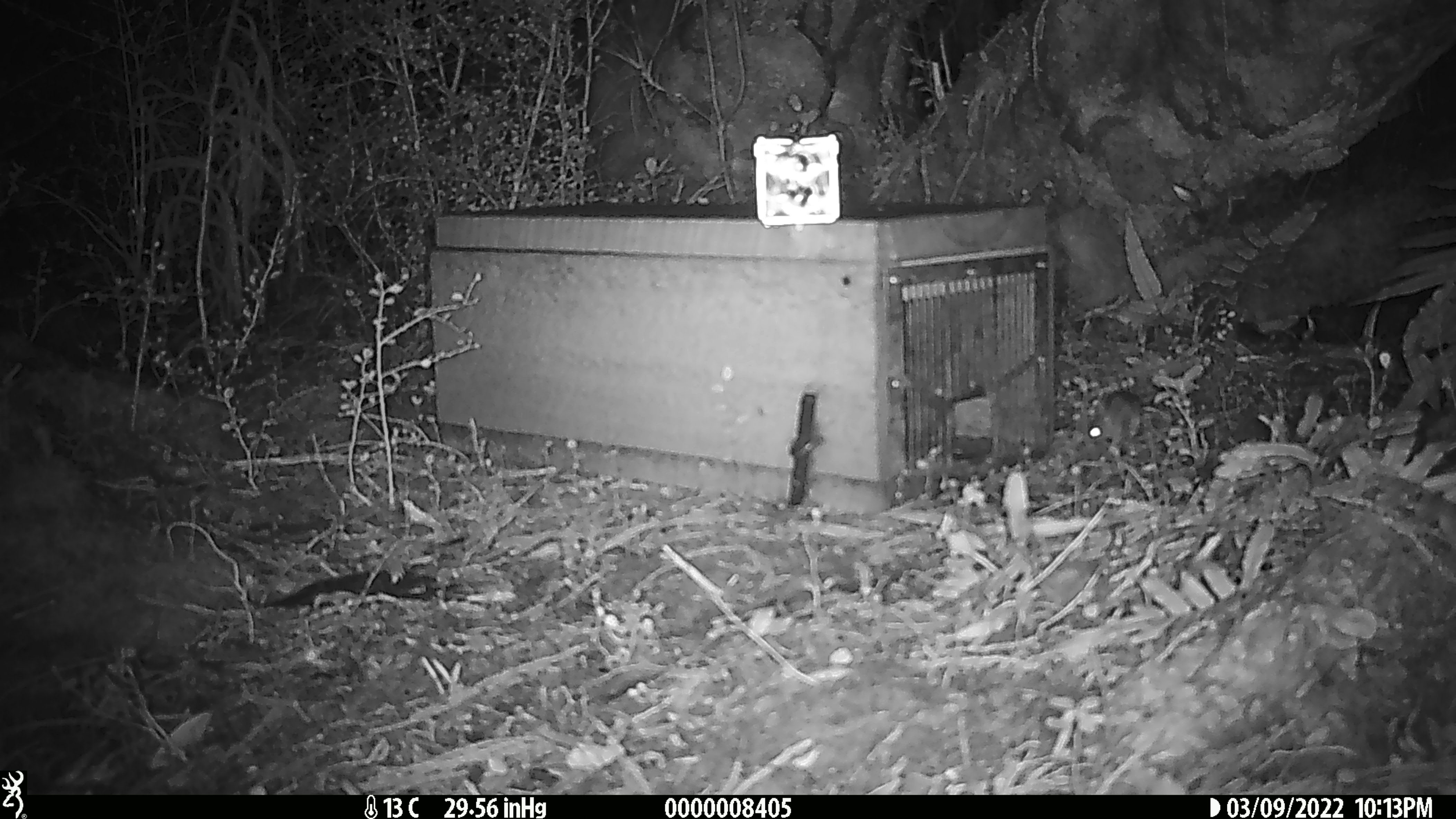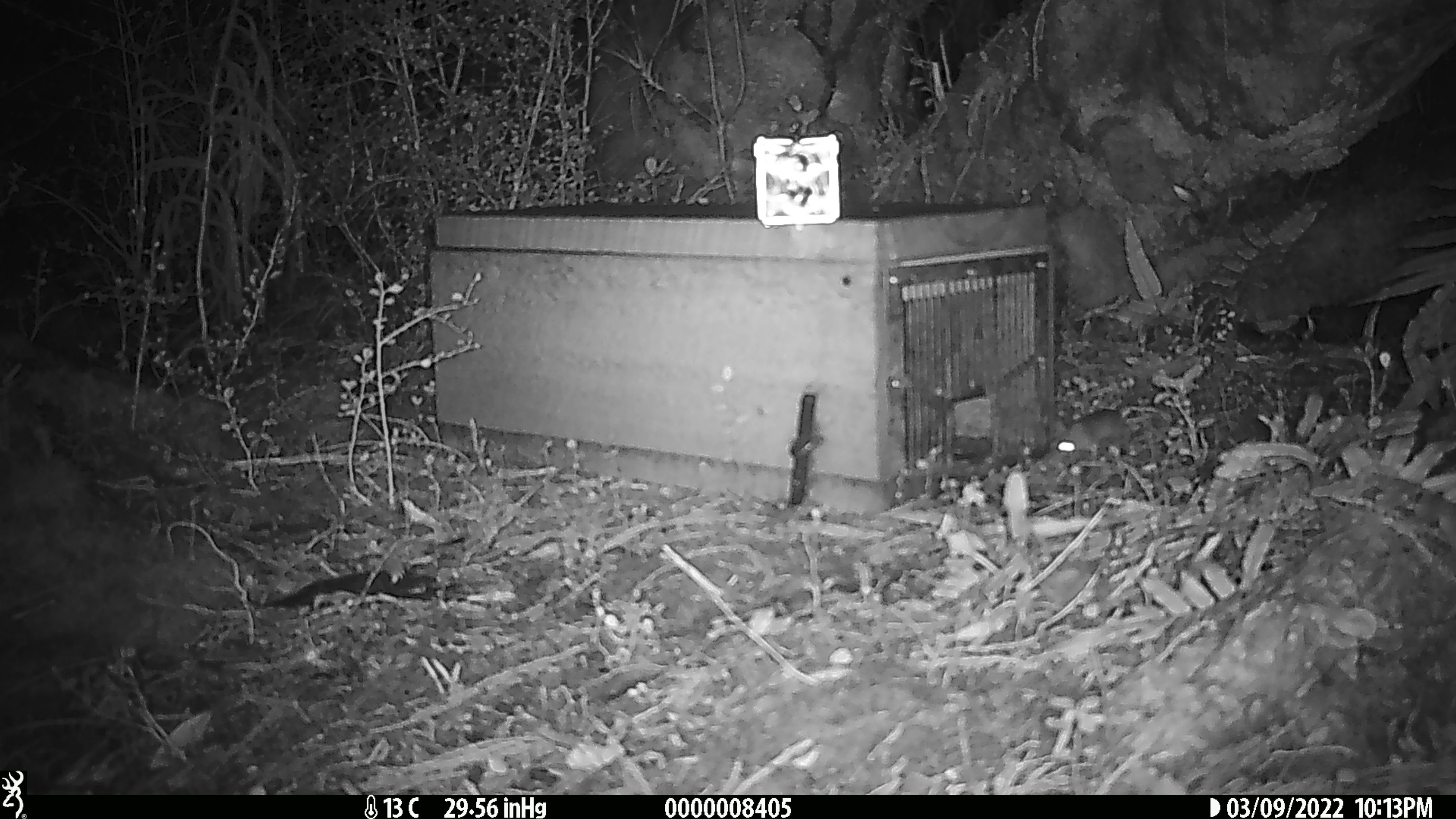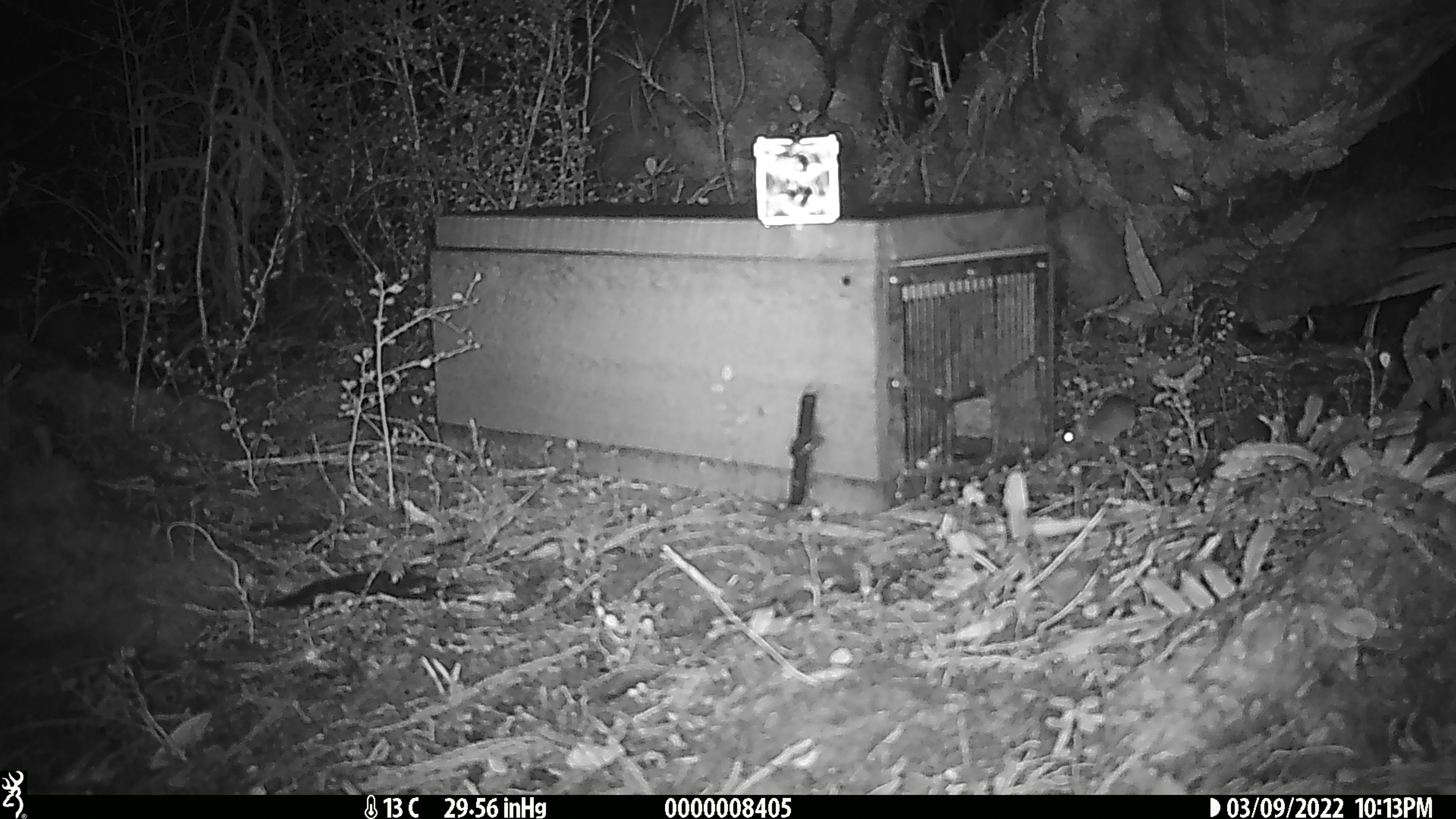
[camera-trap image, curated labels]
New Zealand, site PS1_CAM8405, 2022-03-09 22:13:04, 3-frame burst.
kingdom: Animalia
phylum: Chordata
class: Mammalia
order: Rodentia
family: Muridae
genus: Mus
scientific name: Mus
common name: mouse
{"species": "mouse (Mus)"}